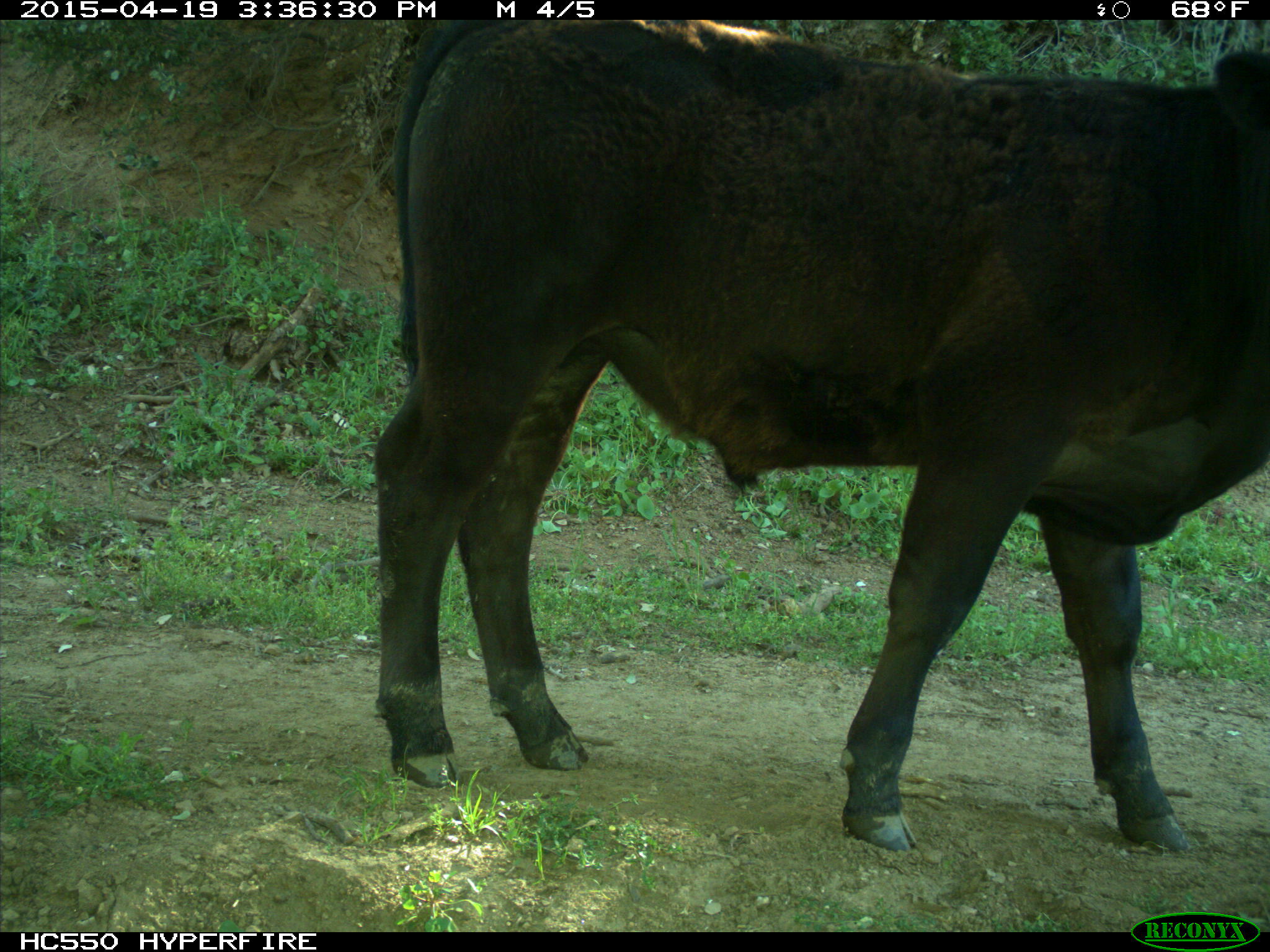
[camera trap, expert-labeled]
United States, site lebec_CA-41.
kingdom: Animalia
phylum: Chordata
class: Mammalia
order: Artiodactyla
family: Bovidae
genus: Bos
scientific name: Bos taurus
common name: domestic cow